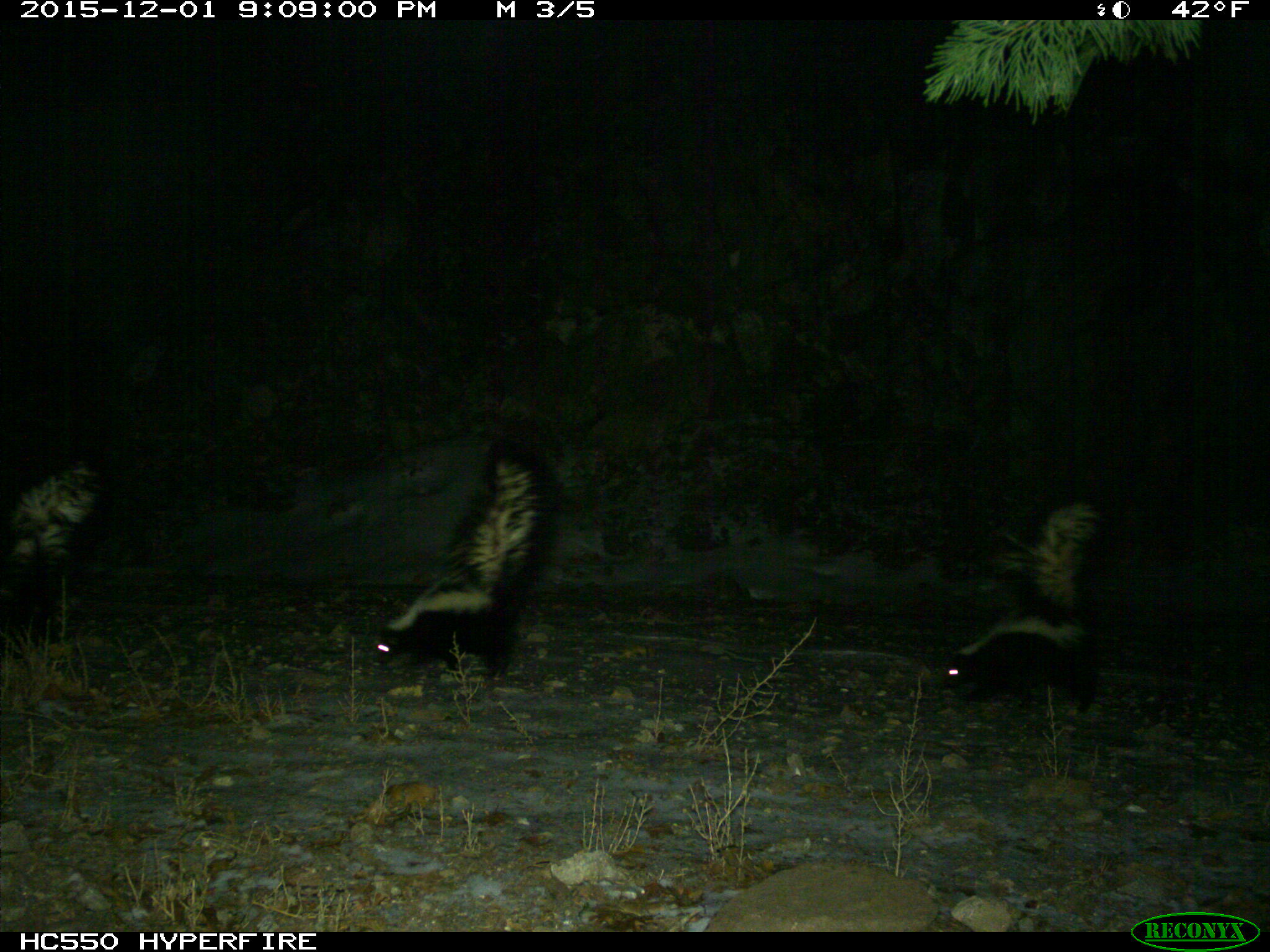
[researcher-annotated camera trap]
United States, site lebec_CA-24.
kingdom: Animalia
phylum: Chordata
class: Mammalia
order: Carnivora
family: Mephitidae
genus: Mephitis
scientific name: Mephitis mephitis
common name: striped skunk